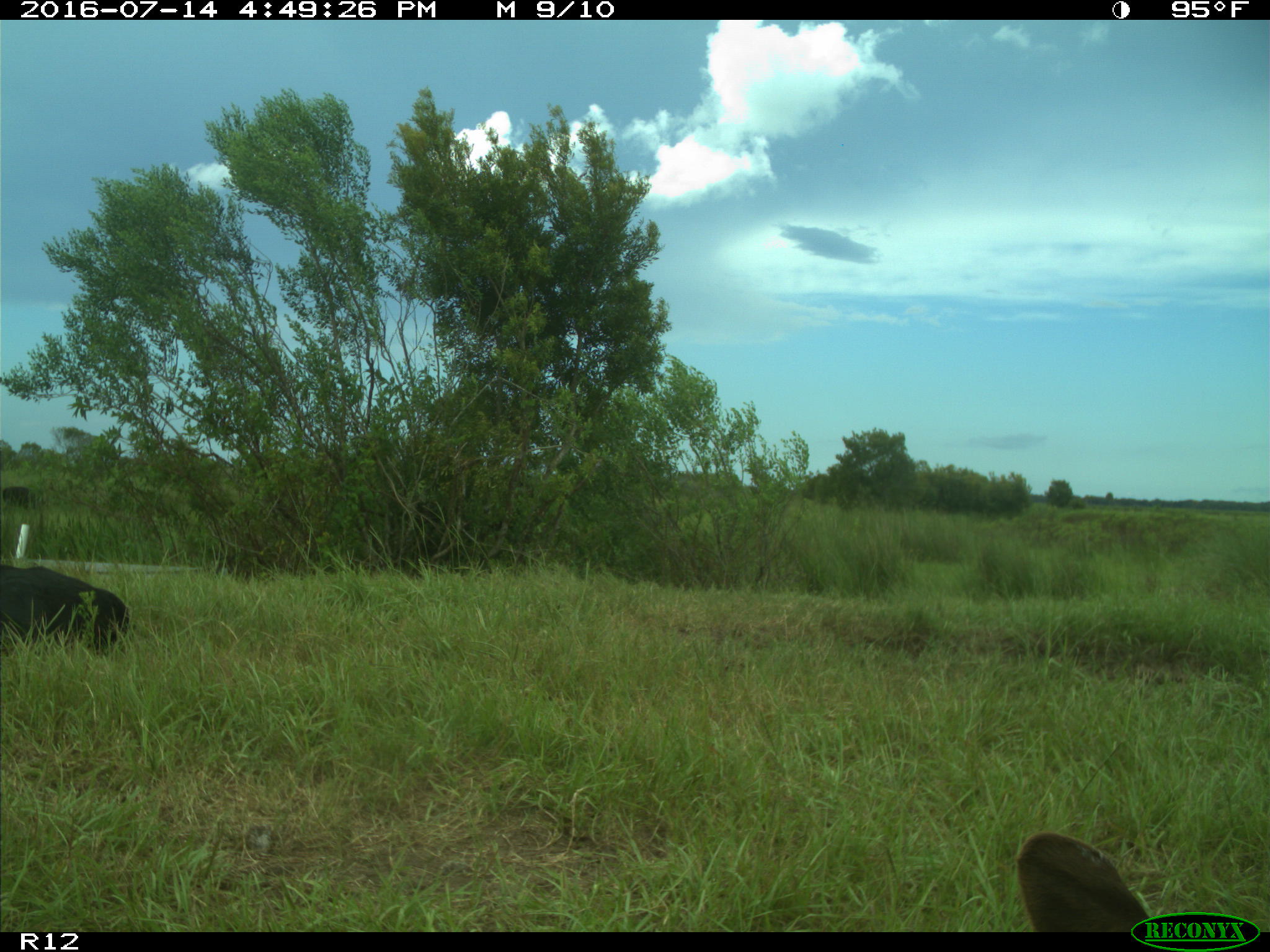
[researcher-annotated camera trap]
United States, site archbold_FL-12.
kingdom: Animalia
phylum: Chordata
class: Mammalia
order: Artiodactyla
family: Bovidae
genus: Bos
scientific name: Bos taurus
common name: domestic cow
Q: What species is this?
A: Bos taurus (domestic cow).